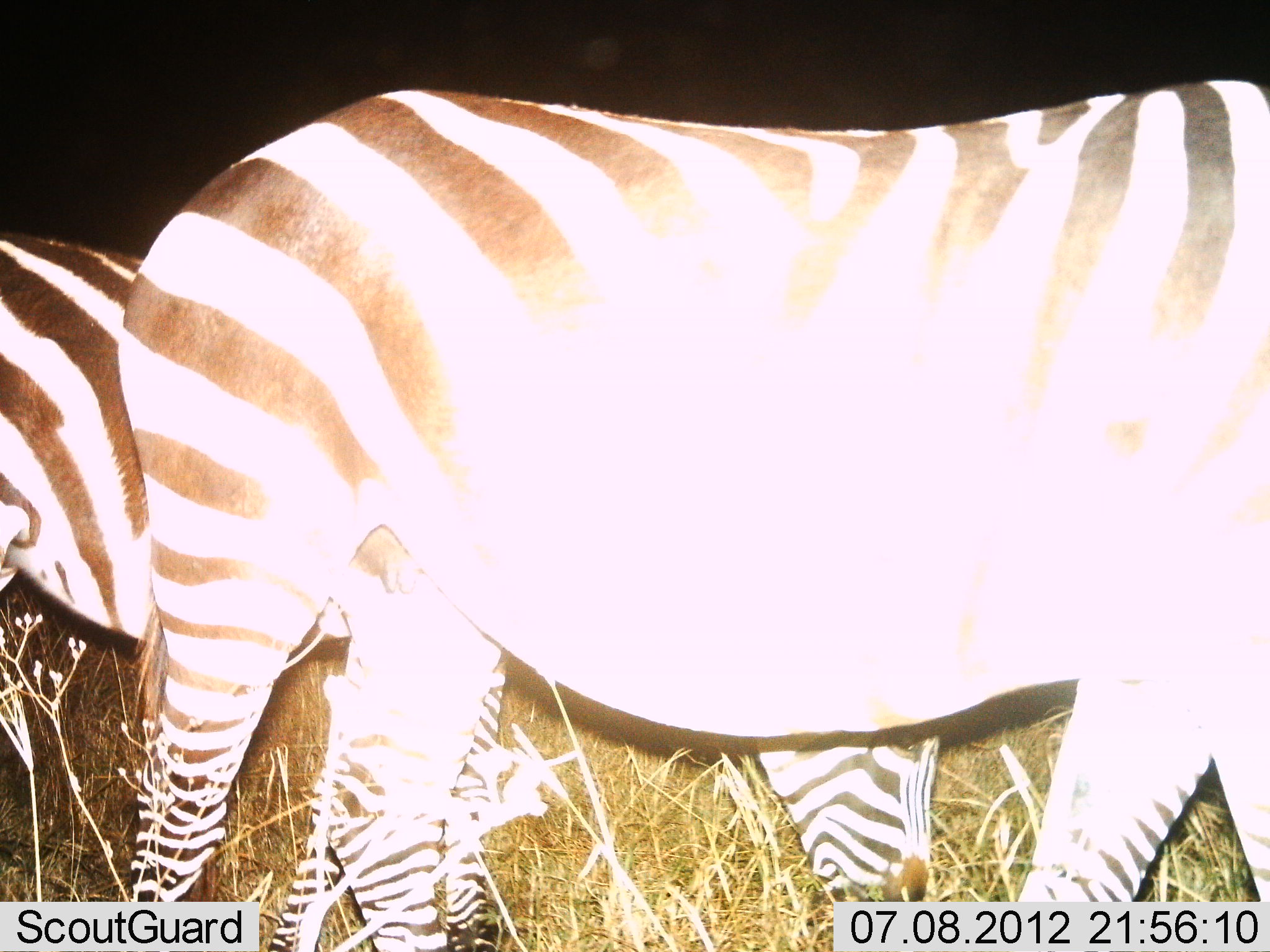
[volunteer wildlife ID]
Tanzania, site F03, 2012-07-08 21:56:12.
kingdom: Animalia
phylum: Chordata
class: Mammalia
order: Perissodactyla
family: Equidae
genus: Equus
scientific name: Equus quagga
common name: plains zebra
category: zebra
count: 2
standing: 80%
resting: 0%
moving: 20%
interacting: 0%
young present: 0%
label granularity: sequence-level